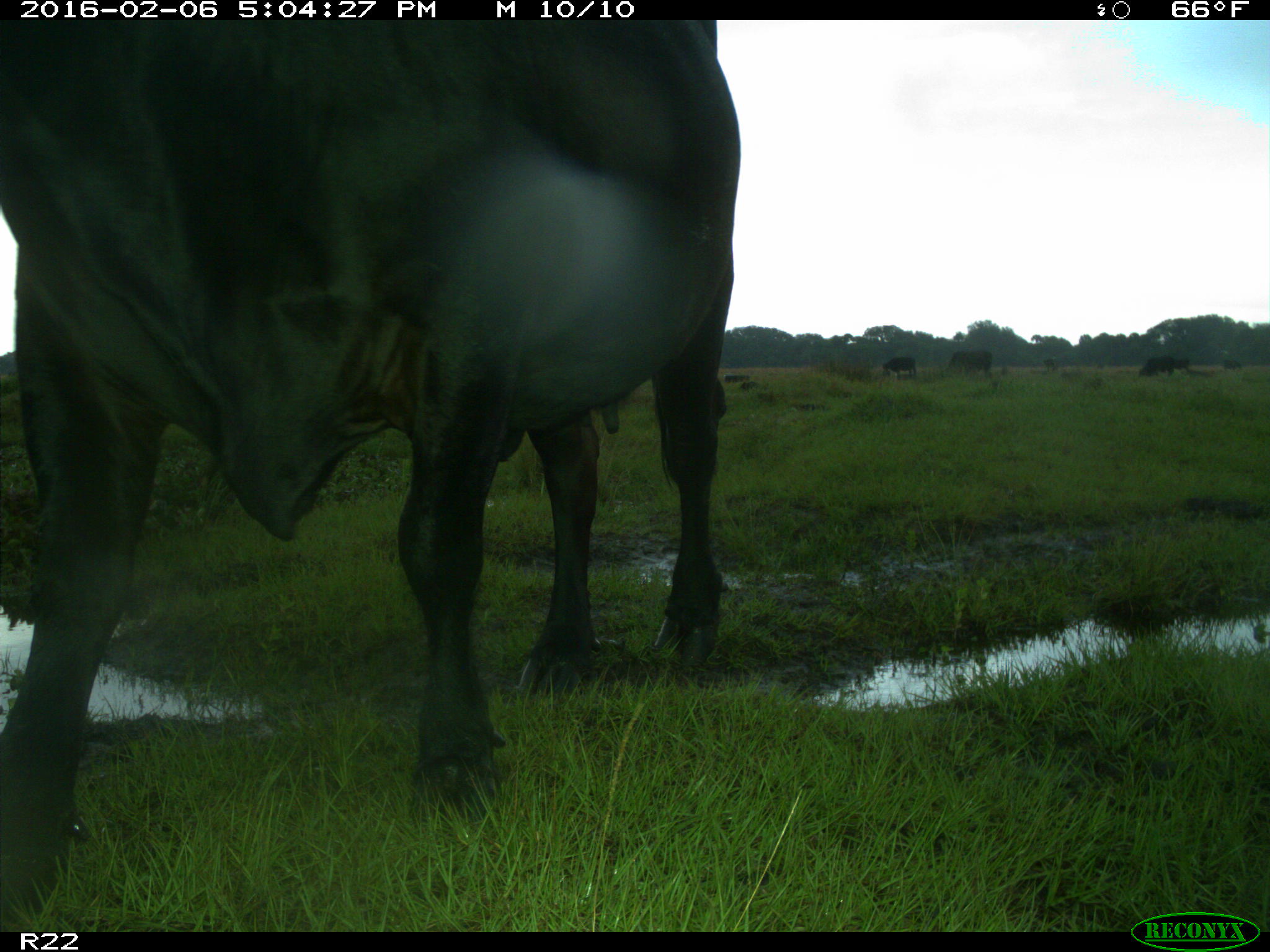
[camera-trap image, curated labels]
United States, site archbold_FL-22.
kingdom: Animalia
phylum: Chordata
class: Mammalia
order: Artiodactyla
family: Bovidae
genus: Bos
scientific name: Bos taurus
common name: domestic cow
Bos taurus (domestic cow).